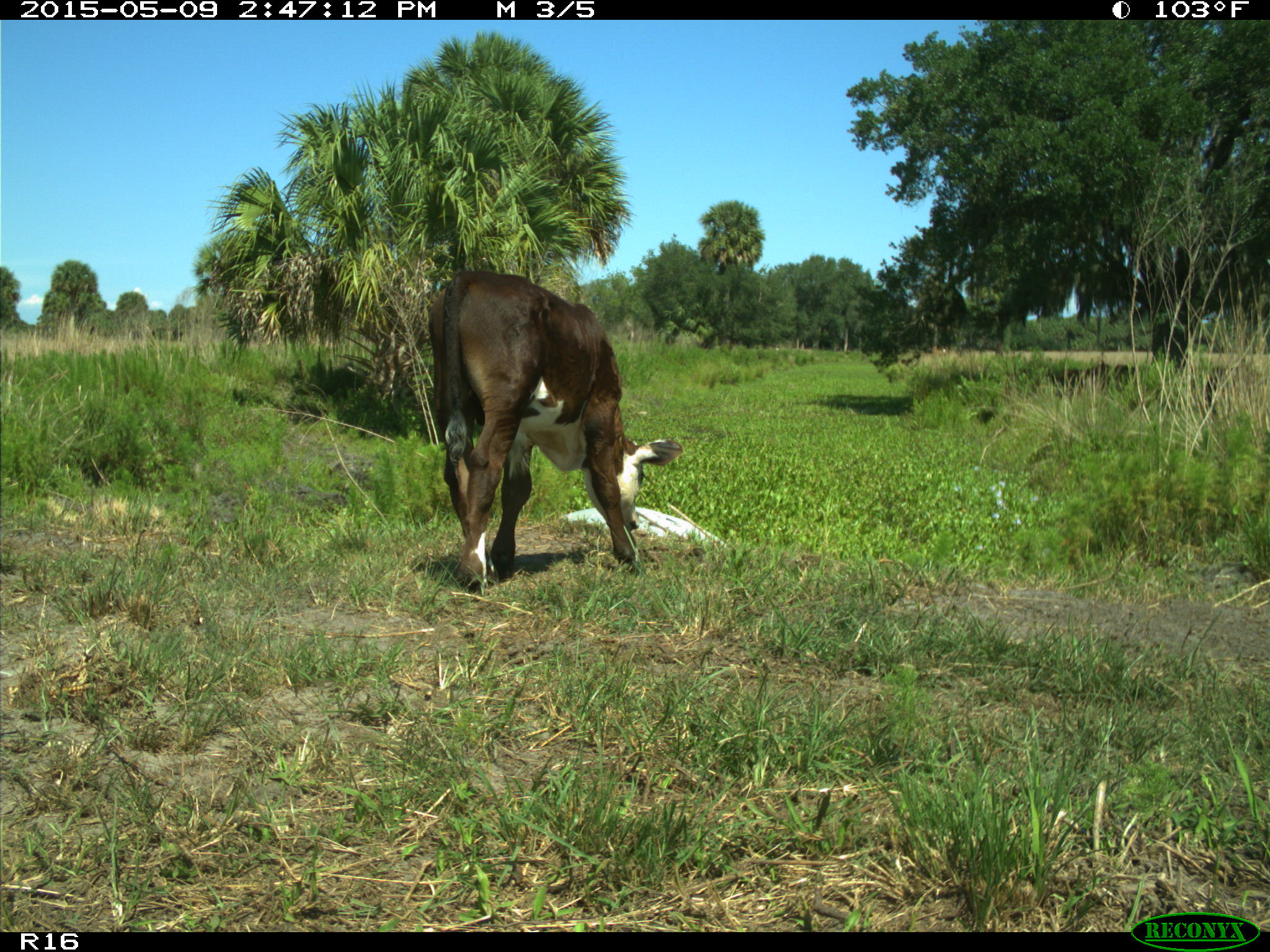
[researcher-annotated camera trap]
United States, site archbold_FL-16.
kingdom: Animalia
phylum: Chordata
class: Mammalia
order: Artiodactyla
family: Bovidae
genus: Bos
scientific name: Bos taurus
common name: domestic cow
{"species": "Bos taurus (domestic cow)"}